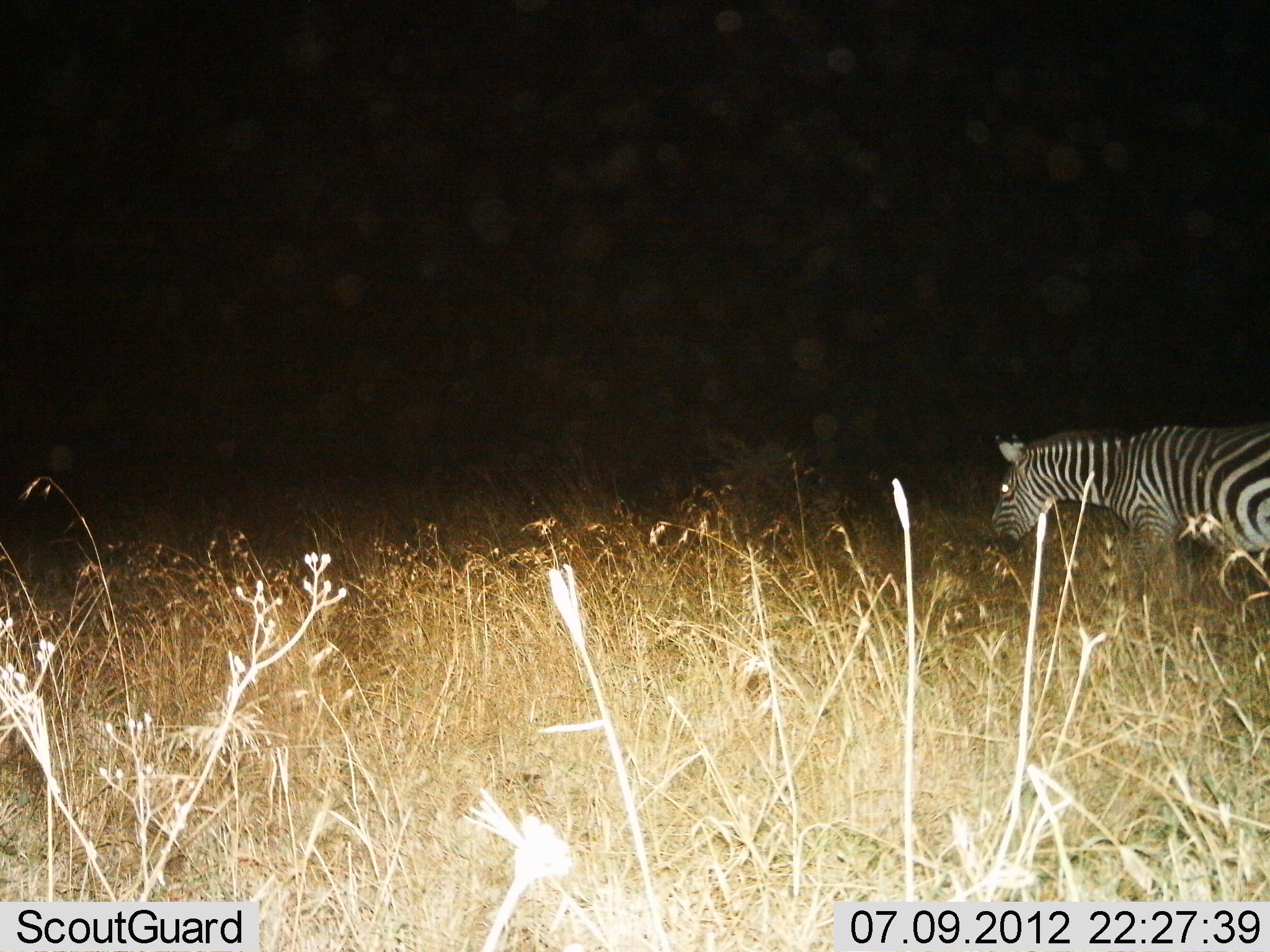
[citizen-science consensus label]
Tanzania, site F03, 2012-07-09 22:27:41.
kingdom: Animalia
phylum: Chordata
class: Mammalia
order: Perissodactyla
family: Equidae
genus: Equus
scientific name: Equus quagga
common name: plains zebra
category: zebra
Zebra (plains zebra) (Equus quagga), count 1. Behavior (volunteer vote fractions): standing 50%, resting 0%, moving 40%, interacting 0%. Young present (vote fraction): 0%. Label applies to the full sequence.